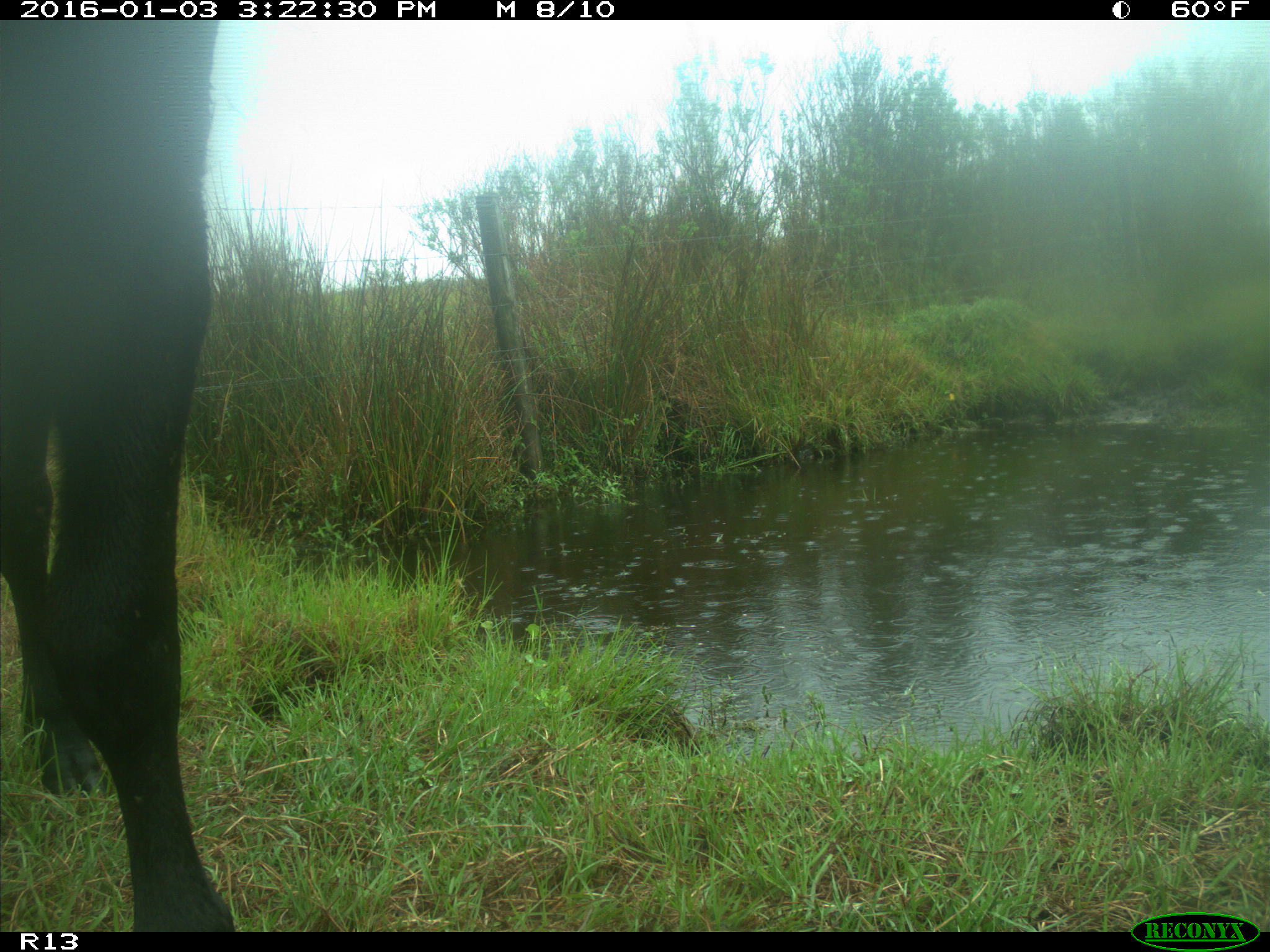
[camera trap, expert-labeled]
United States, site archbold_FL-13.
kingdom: Animalia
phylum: Chordata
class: Mammalia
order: Artiodactyla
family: Bovidae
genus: Bos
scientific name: Bos taurus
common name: domestic cow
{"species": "Bos taurus (domestic cow)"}